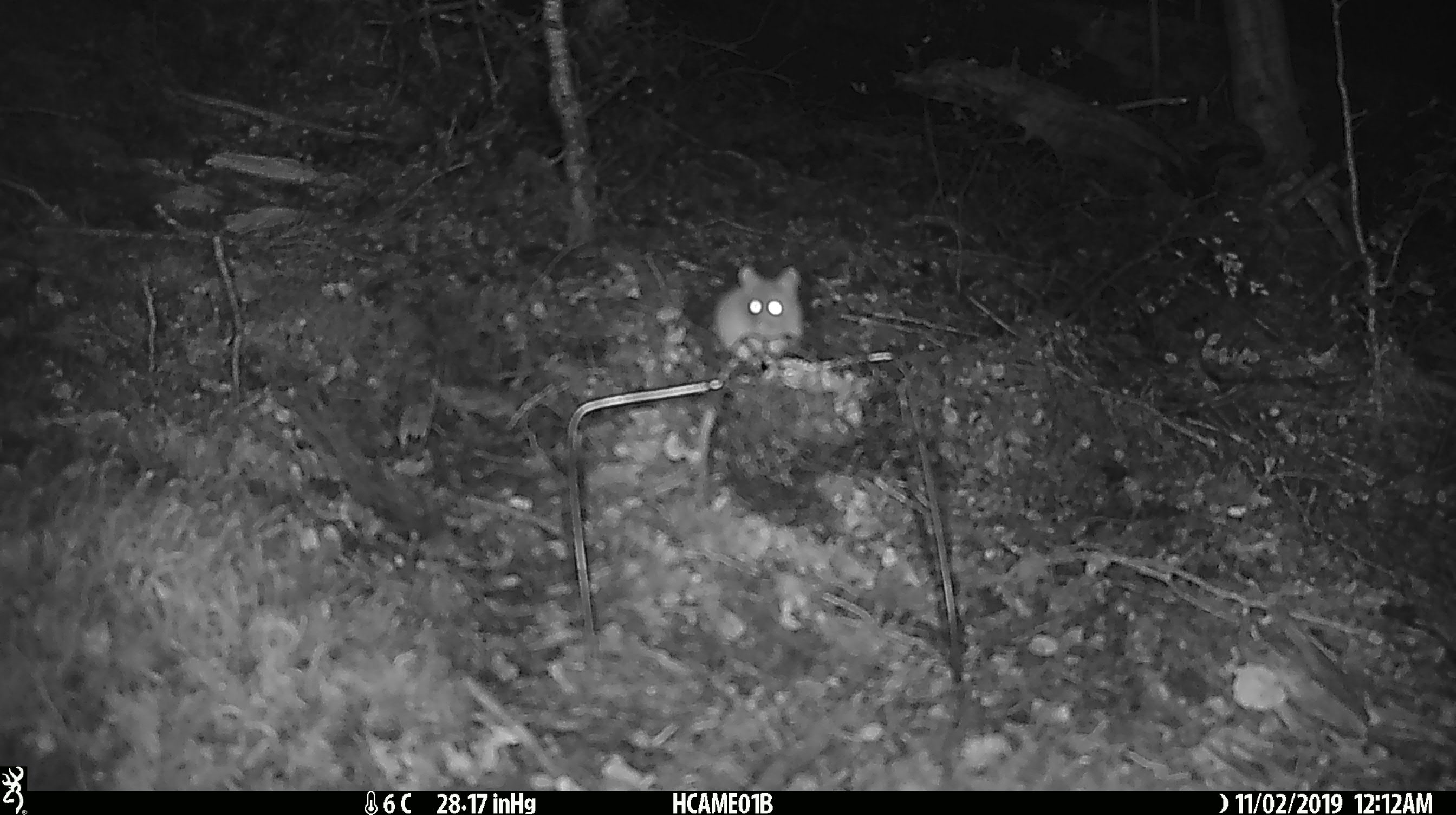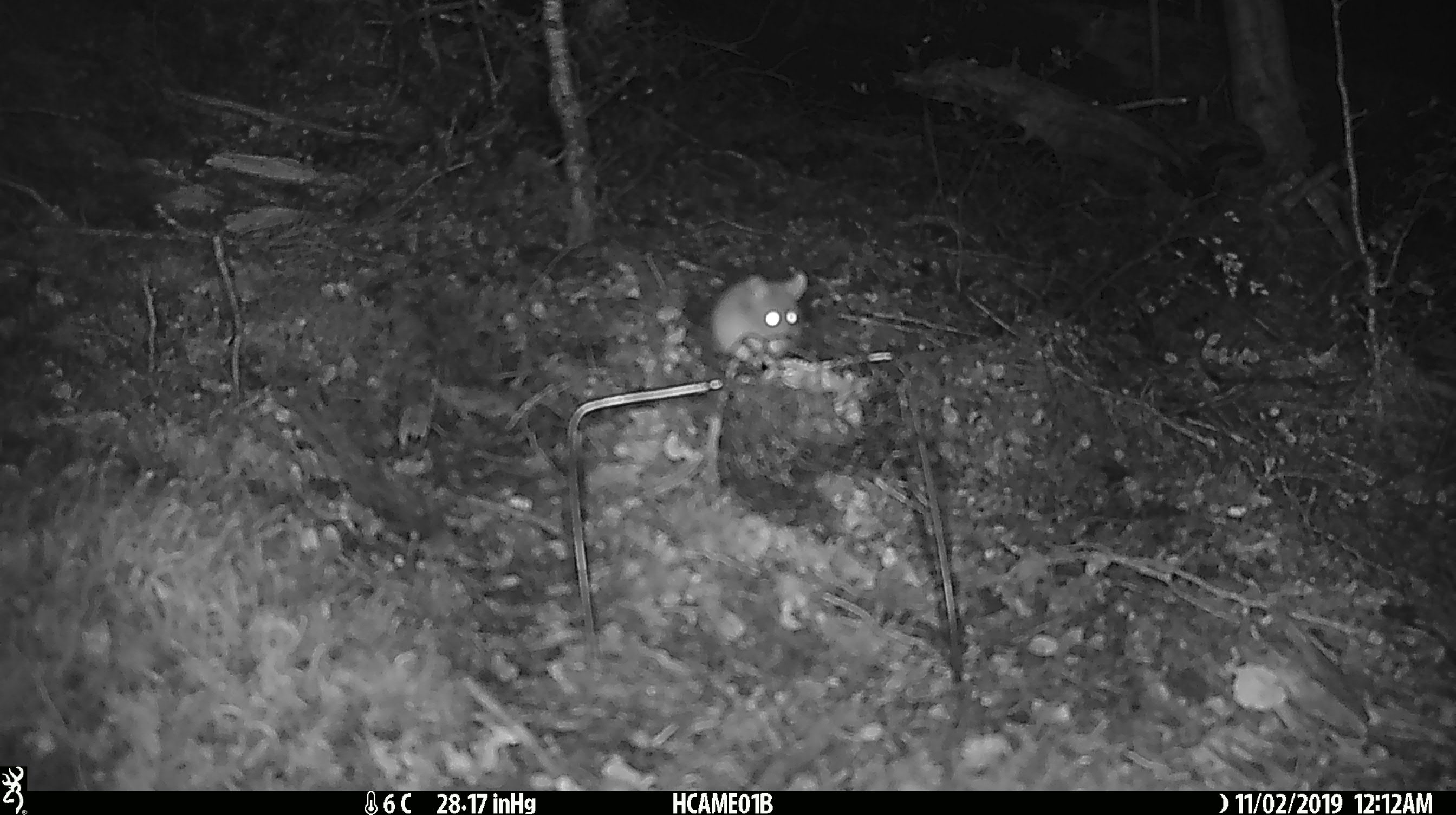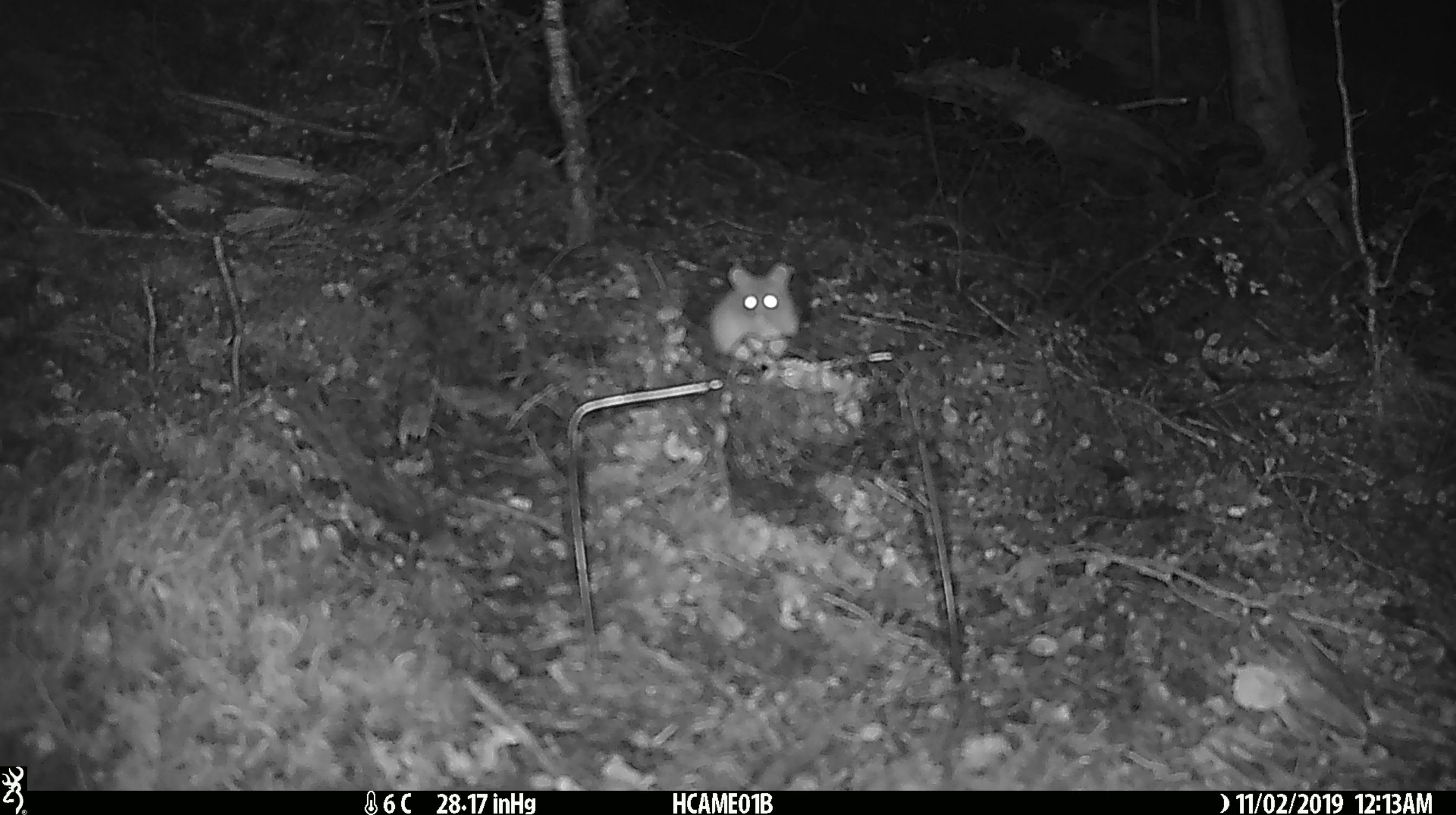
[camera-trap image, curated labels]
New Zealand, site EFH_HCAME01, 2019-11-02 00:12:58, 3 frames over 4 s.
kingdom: Animalia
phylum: Chordata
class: Mammalia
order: Rodentia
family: Muridae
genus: Mus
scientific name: Mus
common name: mouse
Mouse (Mus).